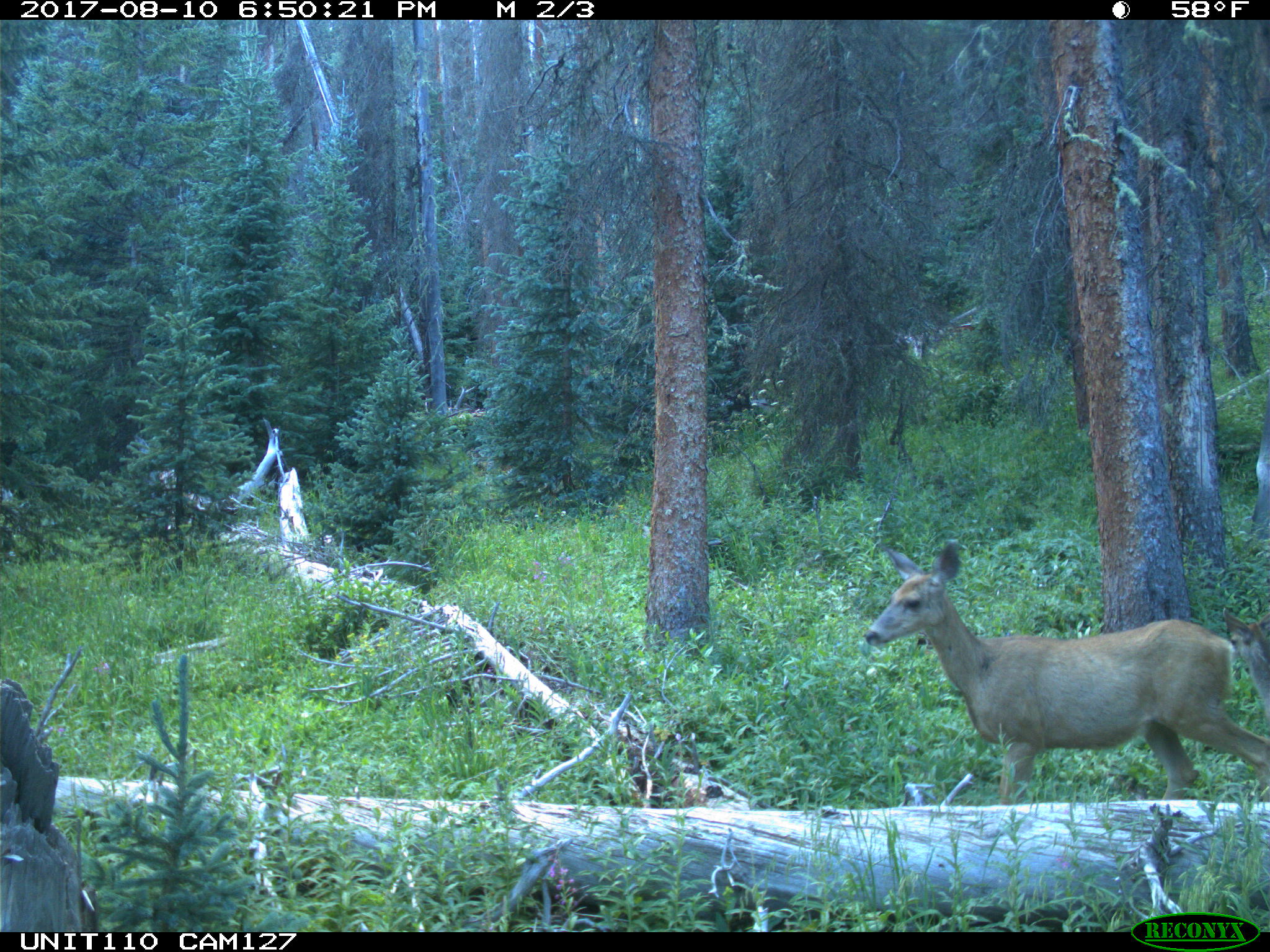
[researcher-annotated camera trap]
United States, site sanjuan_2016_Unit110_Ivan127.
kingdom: Animalia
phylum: Chordata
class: Mammalia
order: Artiodactyla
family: Cervidae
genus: Odocoileus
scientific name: Odocoileus hemionus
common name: mule deer